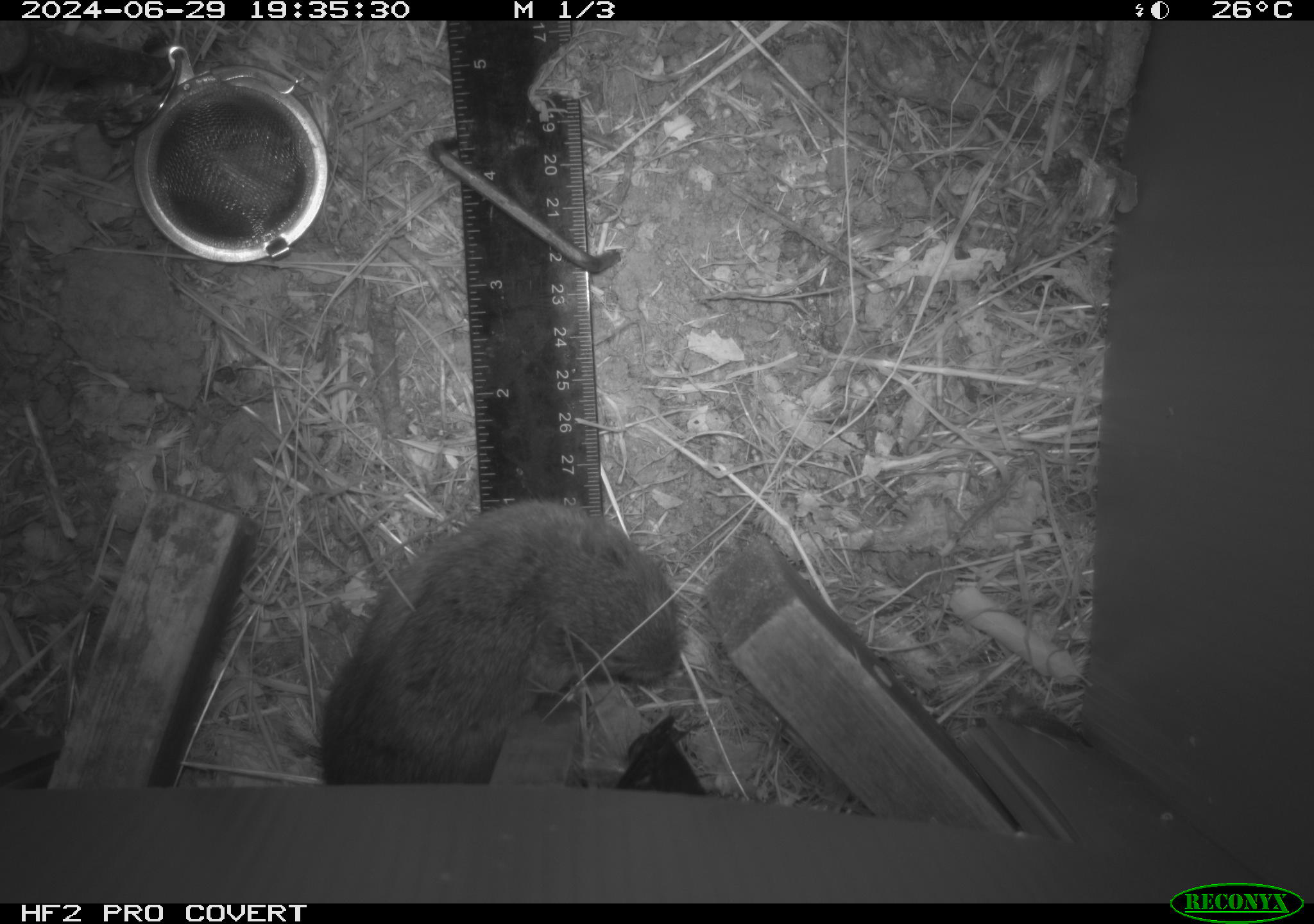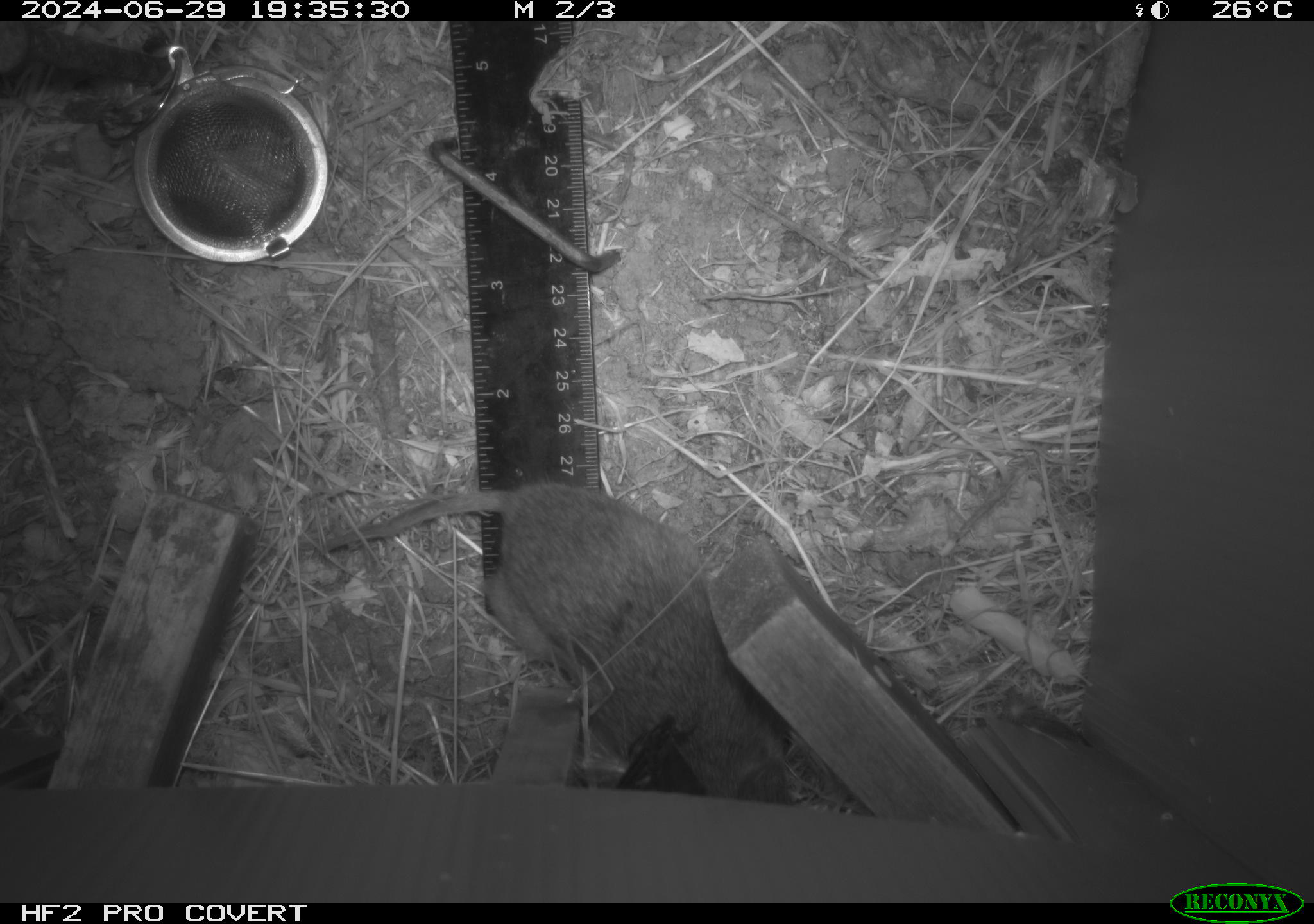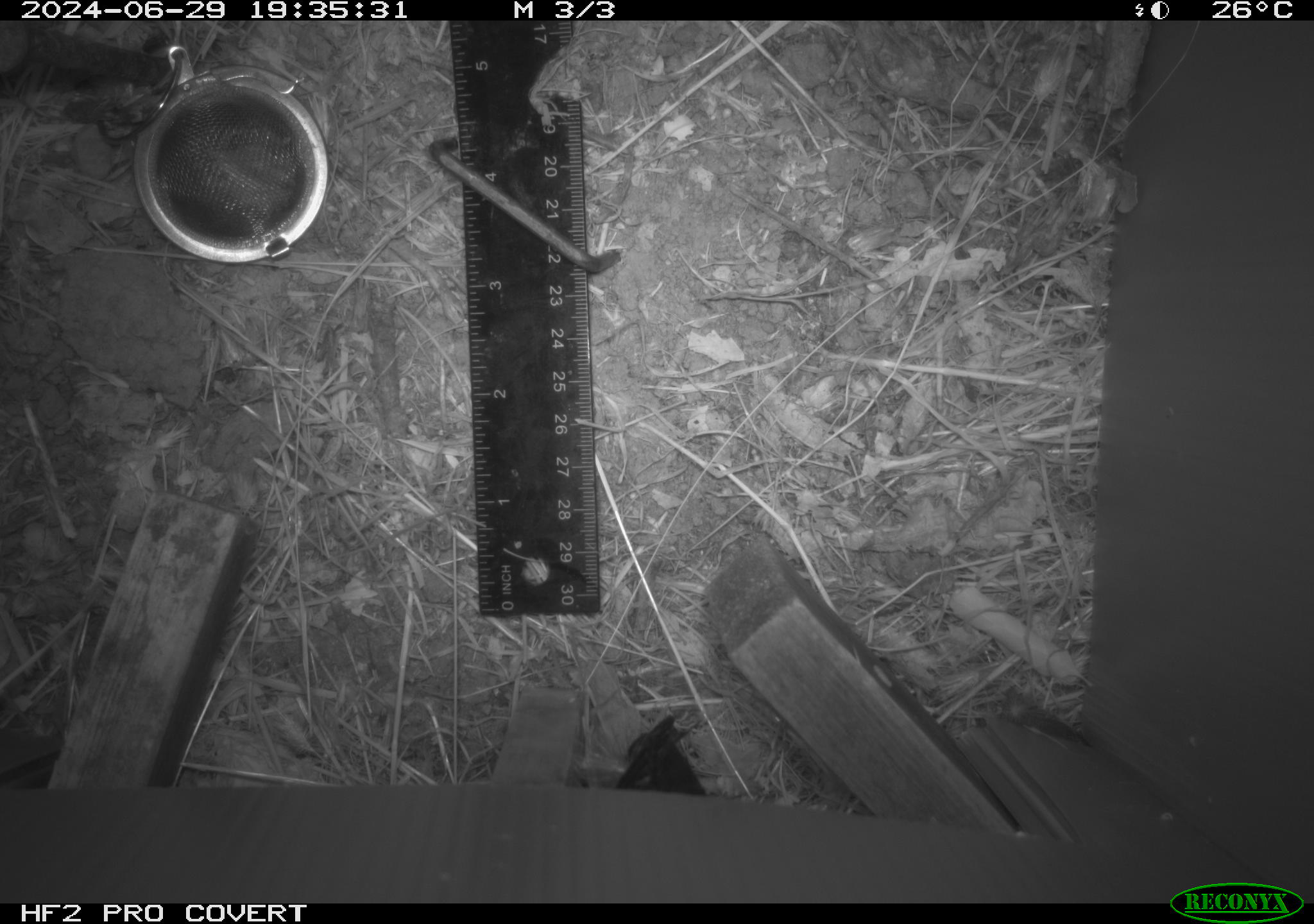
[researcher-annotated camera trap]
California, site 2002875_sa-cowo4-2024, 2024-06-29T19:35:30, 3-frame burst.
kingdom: Animalia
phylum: Chordata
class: Mammalia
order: Rodentia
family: Cricetidae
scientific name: Arvicolinae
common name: voles, lemmings, and muskrats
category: arvicolinae subfamily